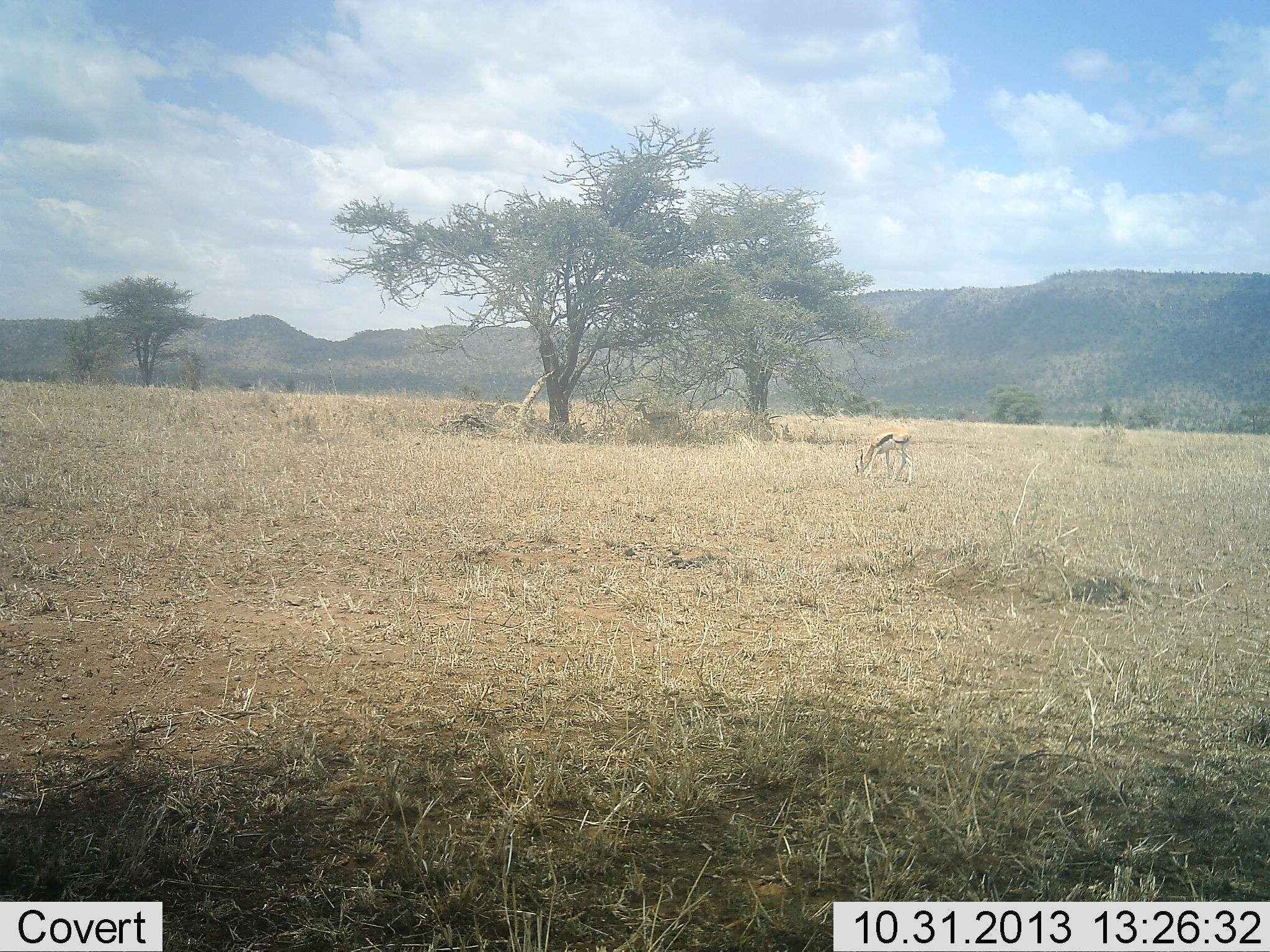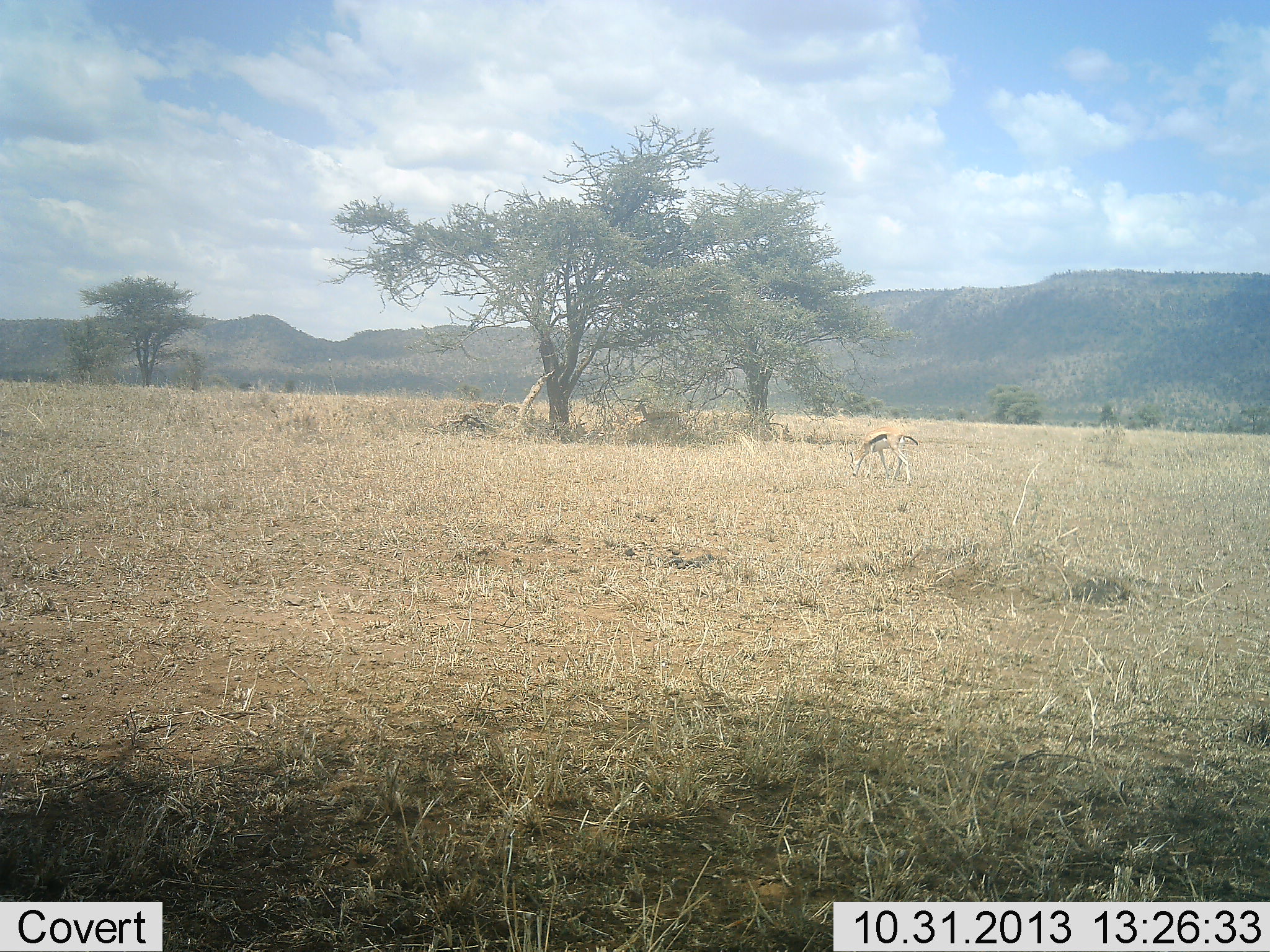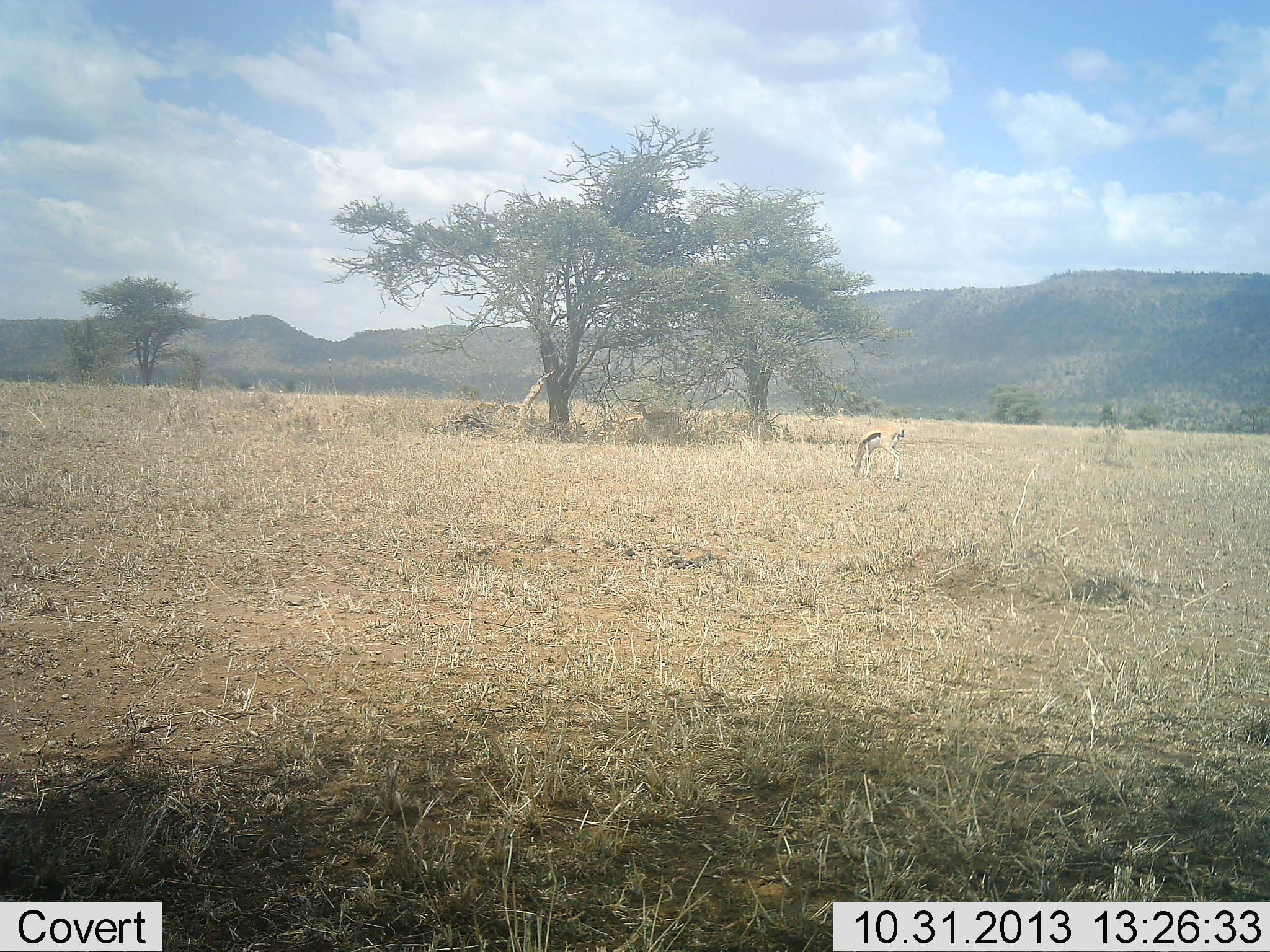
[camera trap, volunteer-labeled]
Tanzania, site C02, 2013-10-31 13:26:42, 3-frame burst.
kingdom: Animalia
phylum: Chordata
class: Mammalia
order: Artiodactyla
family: Bovidae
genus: Eudorcas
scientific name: Eudorcas thomsonii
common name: thomson's gazelle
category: gazellethomsons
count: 2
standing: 50%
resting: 0%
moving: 10%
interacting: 0%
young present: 0%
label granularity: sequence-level